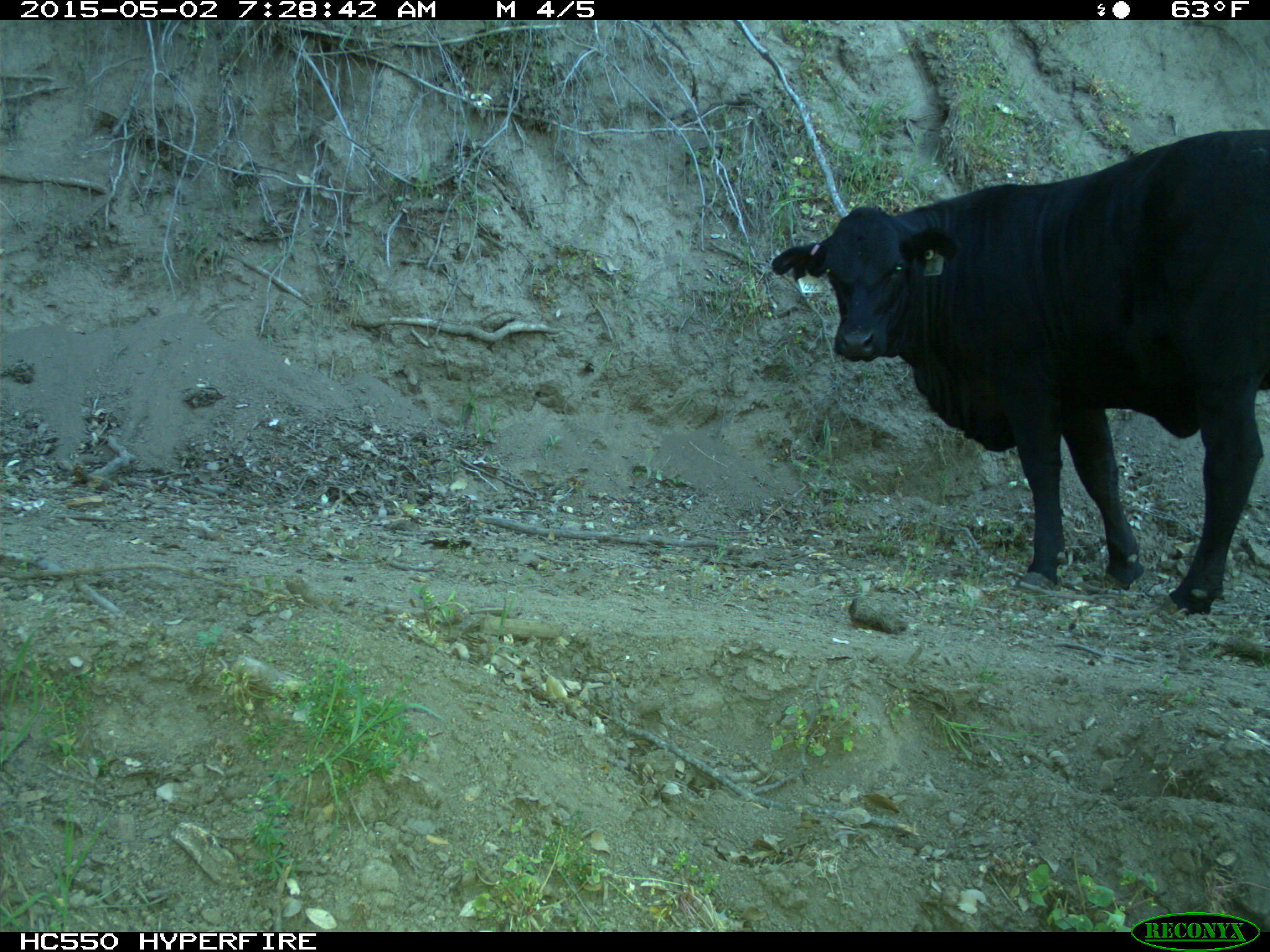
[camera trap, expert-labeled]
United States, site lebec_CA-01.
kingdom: Animalia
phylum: Chordata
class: Mammalia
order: Artiodactyla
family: Bovidae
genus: Bos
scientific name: Bos taurus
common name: domestic cow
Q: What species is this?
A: Bos taurus (domestic cow).